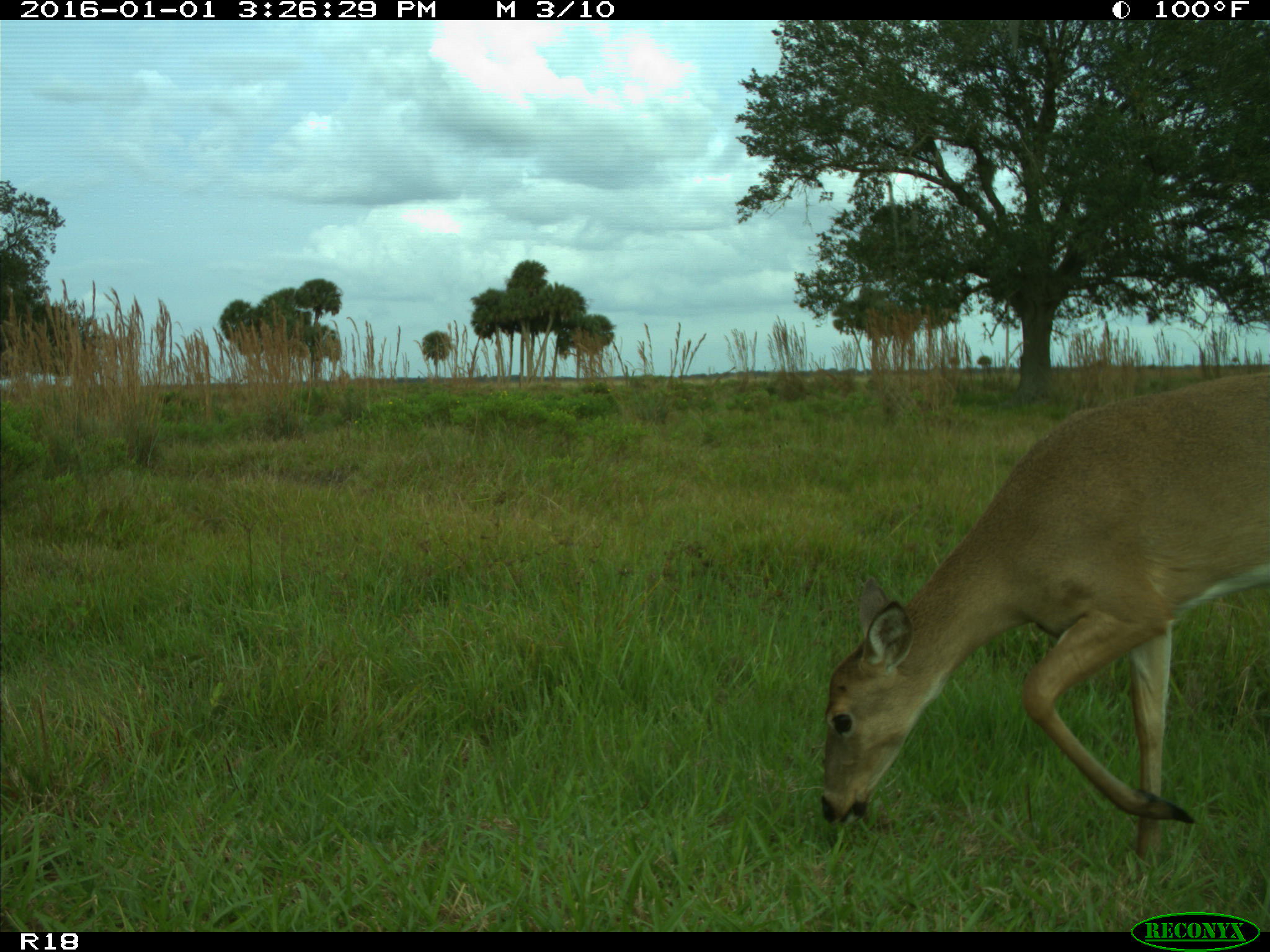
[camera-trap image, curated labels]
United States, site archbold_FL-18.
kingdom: Animalia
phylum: Chordata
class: Mammalia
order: Artiodactyla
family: Cervidae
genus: Odocoileus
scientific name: Odocoileus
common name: deer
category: unidentified deer